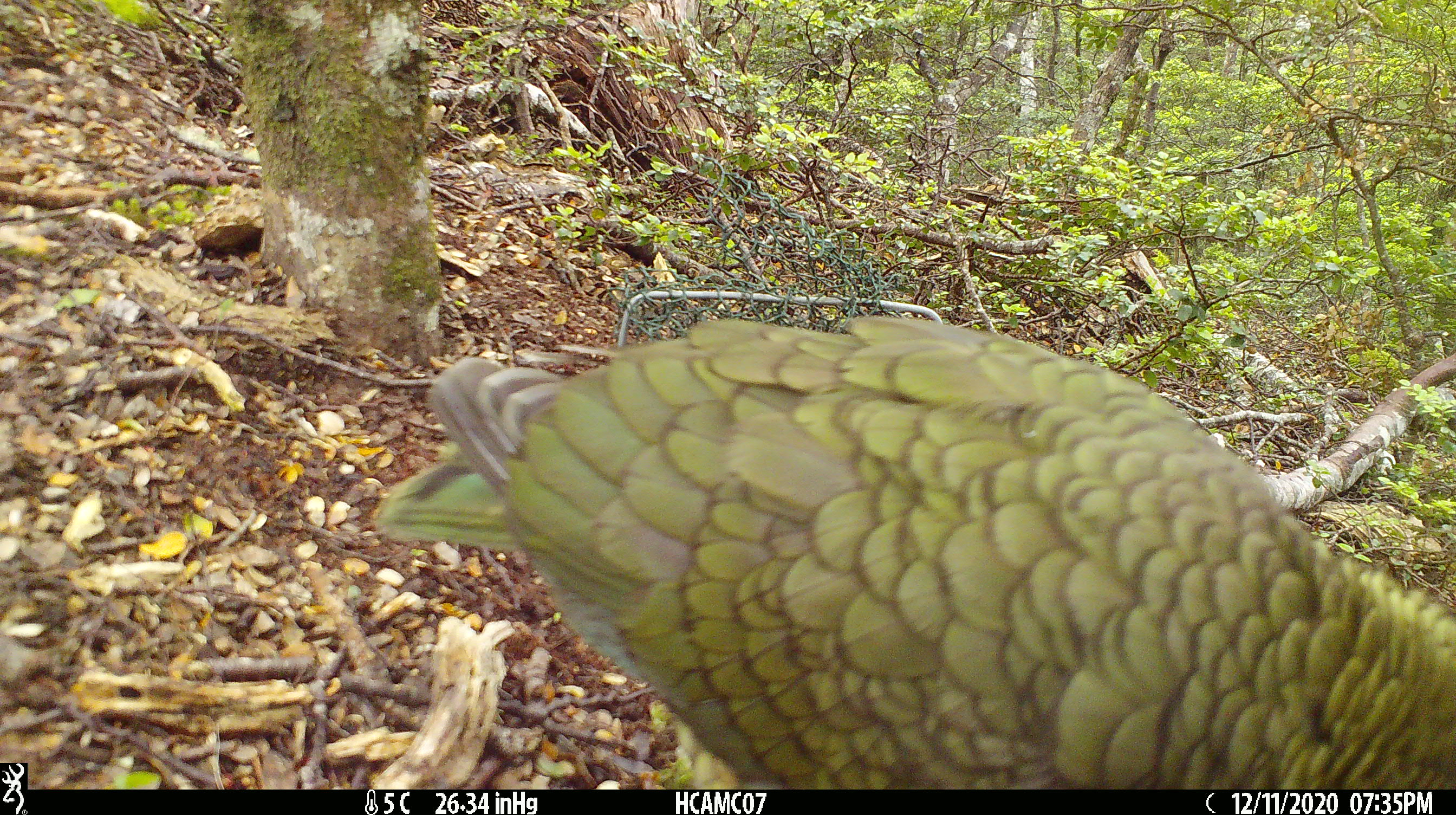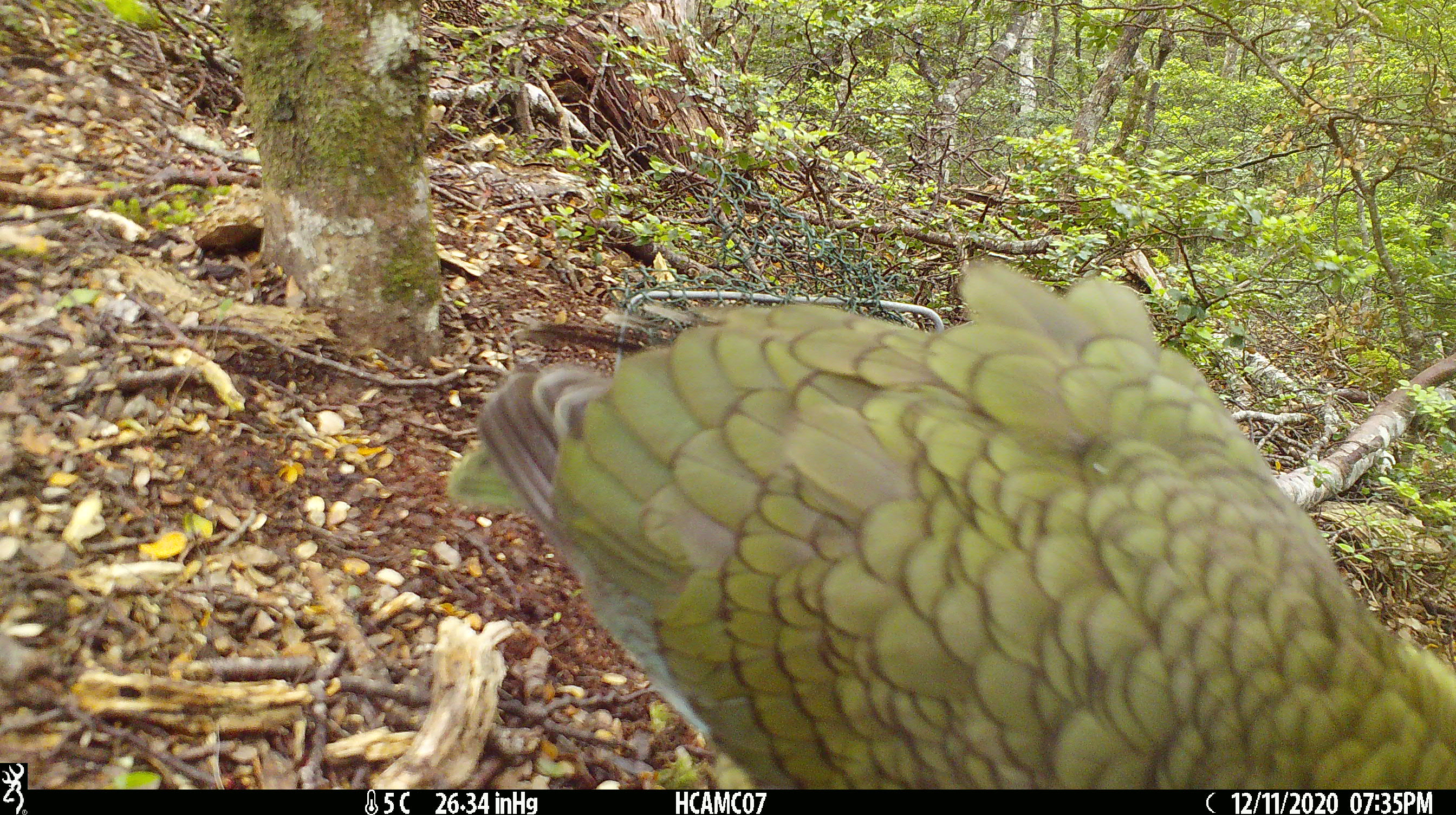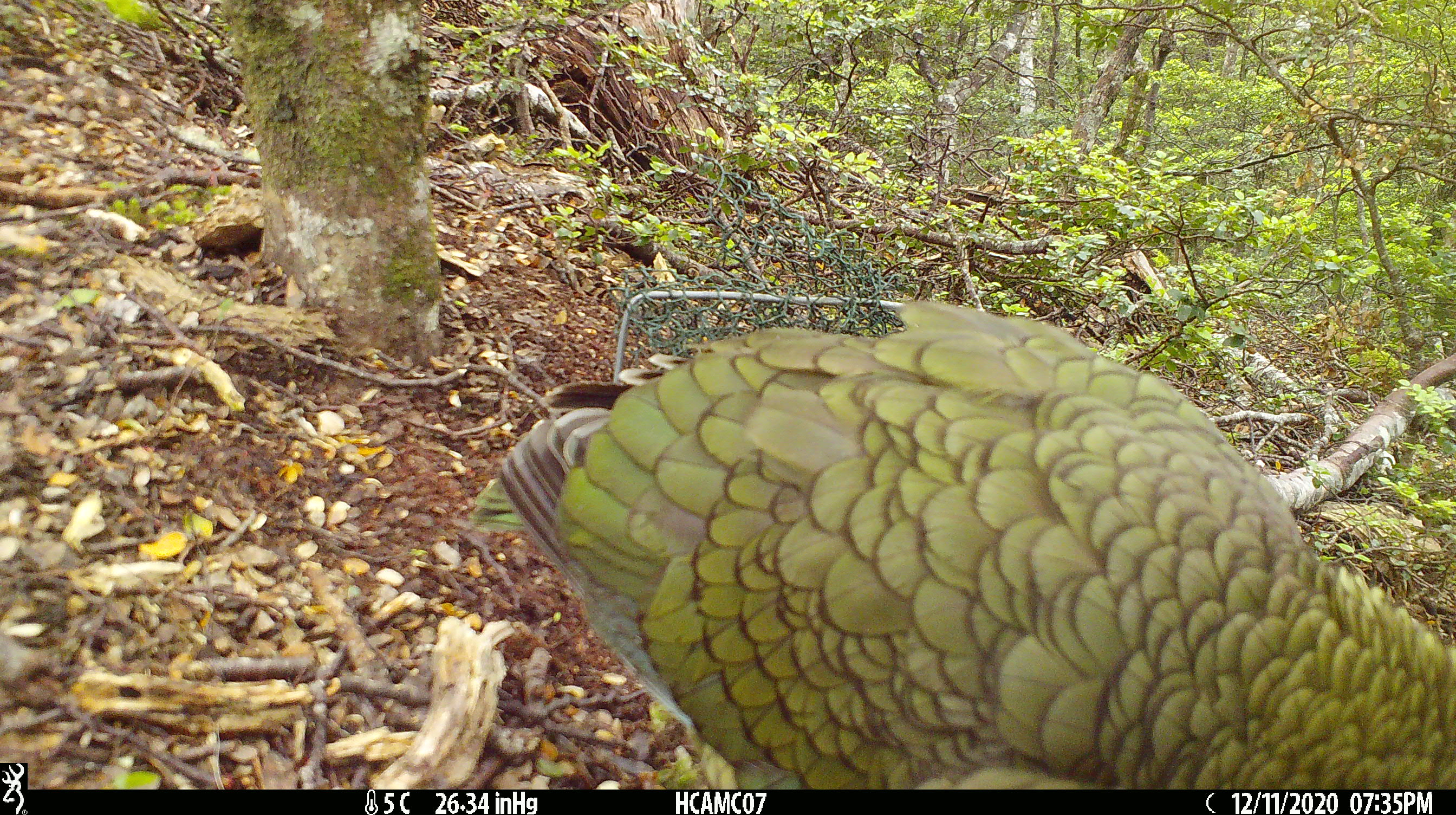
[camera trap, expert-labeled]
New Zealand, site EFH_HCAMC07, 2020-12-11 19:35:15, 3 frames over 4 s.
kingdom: Animalia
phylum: Chordata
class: Aves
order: Psittaciformes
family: Strigopidae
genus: Nestor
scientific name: Nestor notabilis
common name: kea